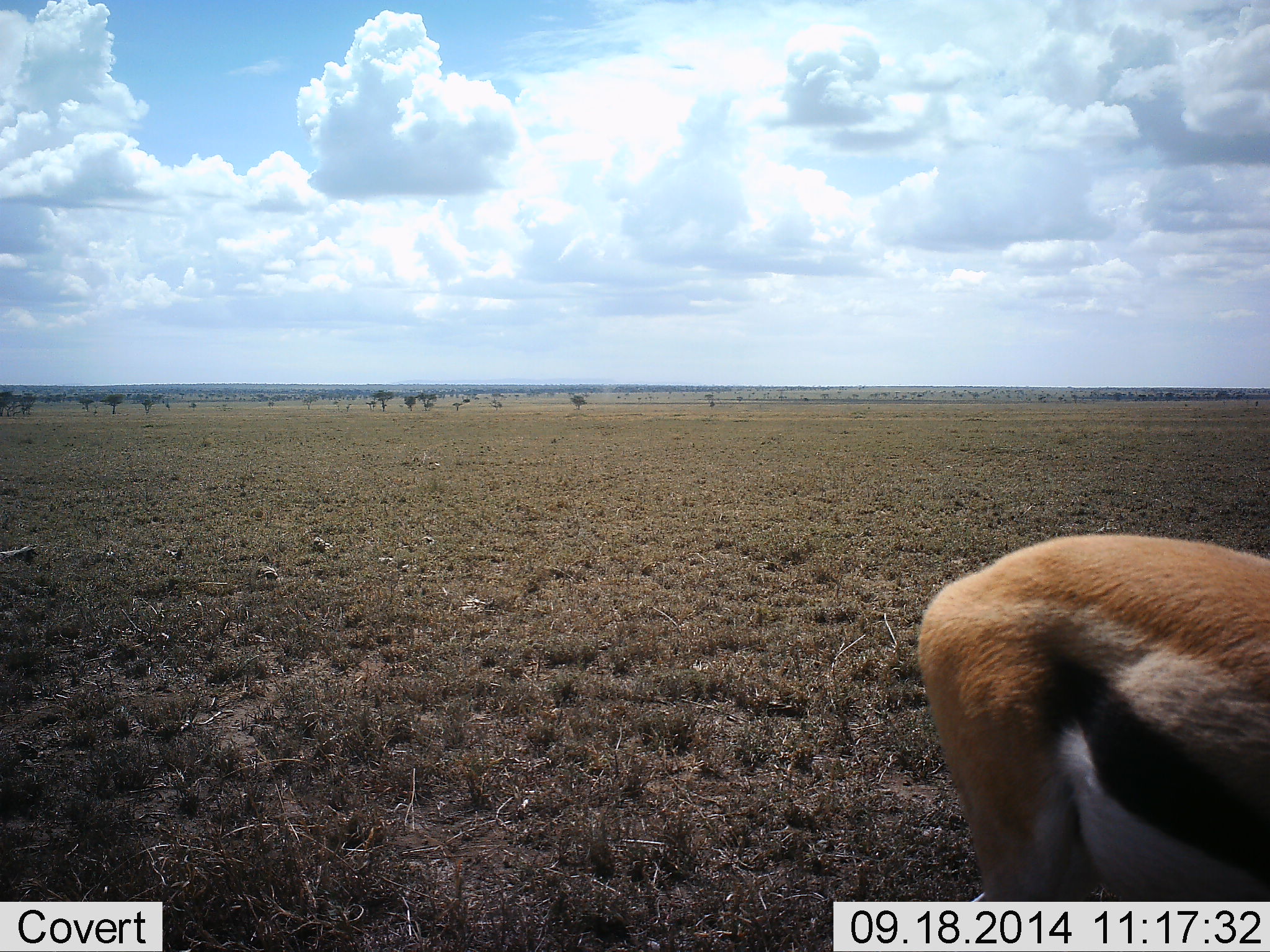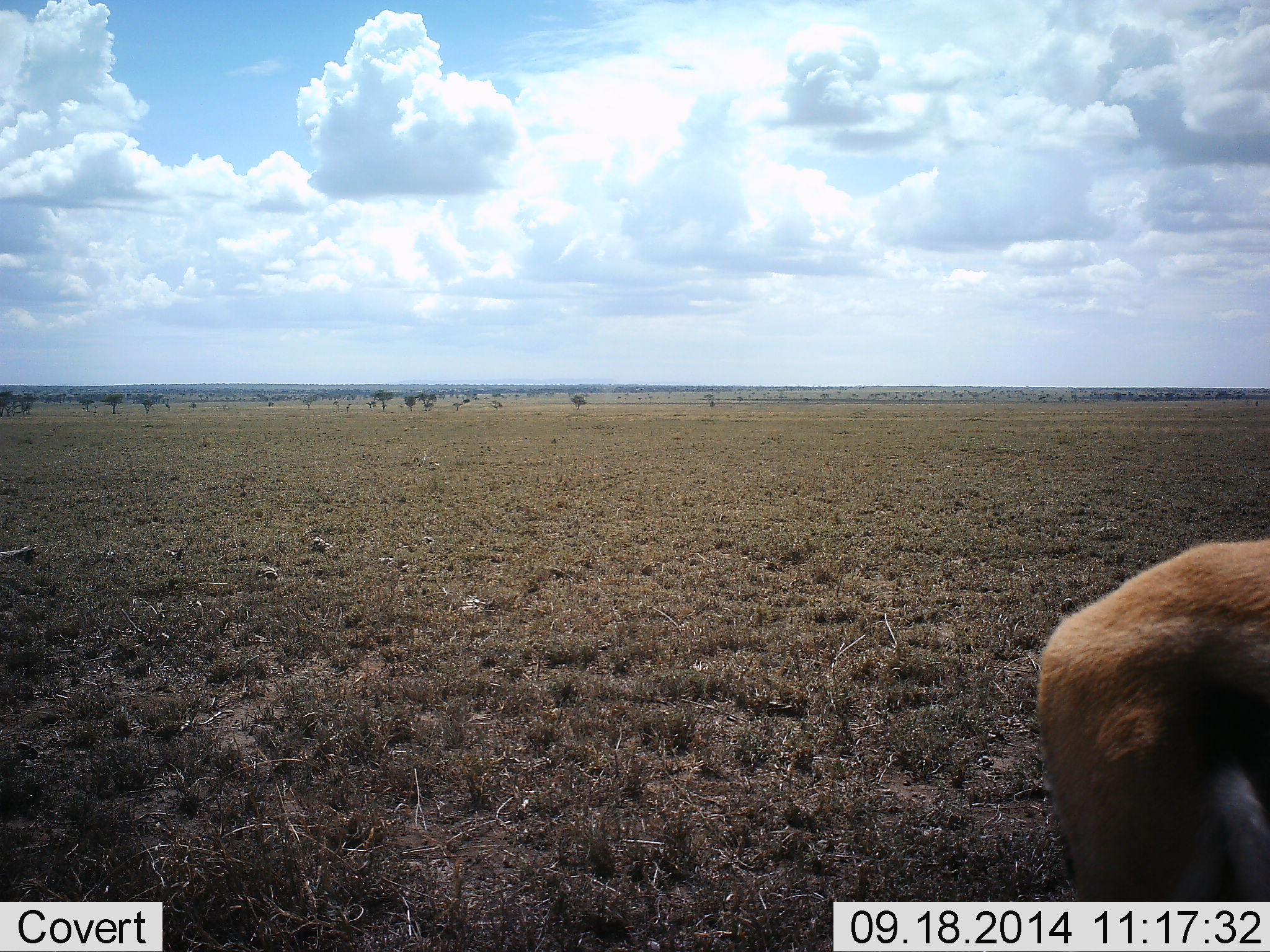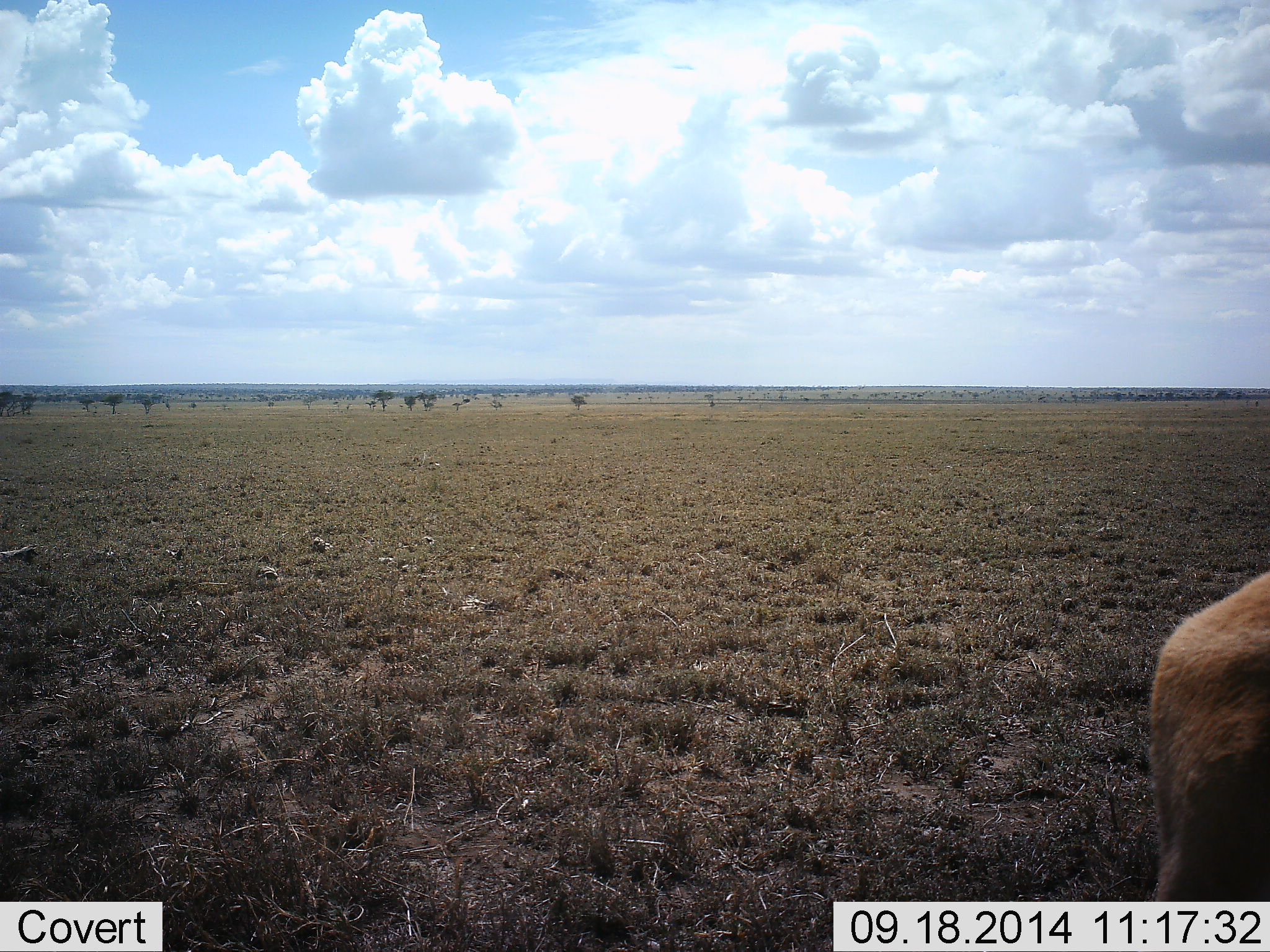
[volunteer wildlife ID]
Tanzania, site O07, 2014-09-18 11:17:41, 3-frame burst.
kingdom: Animalia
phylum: Chordata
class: Mammalia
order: Artiodactyla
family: Bovidae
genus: Eudorcas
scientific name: Eudorcas thomsonii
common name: thomson's gazelle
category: gazellethomsons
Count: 1.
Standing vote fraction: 10%.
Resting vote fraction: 0%.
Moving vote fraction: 100%.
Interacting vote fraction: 0%.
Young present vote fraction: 0%.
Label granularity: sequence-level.